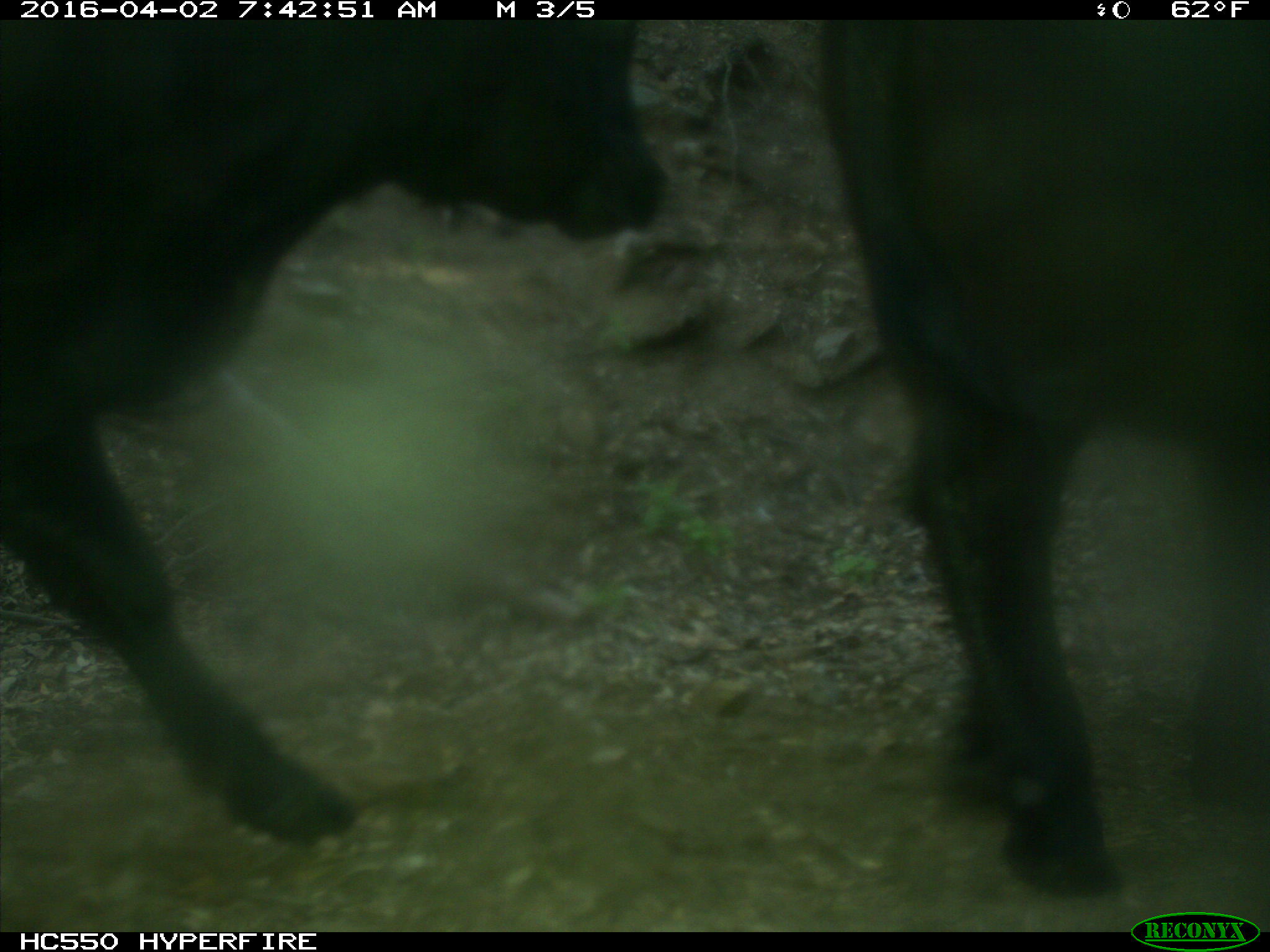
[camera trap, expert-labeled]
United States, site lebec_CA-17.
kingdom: Animalia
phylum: Chordata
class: Mammalia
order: Artiodactyla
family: Bovidae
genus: Bos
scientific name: Bos taurus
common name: domestic cow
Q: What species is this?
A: Bos taurus (domestic cow).